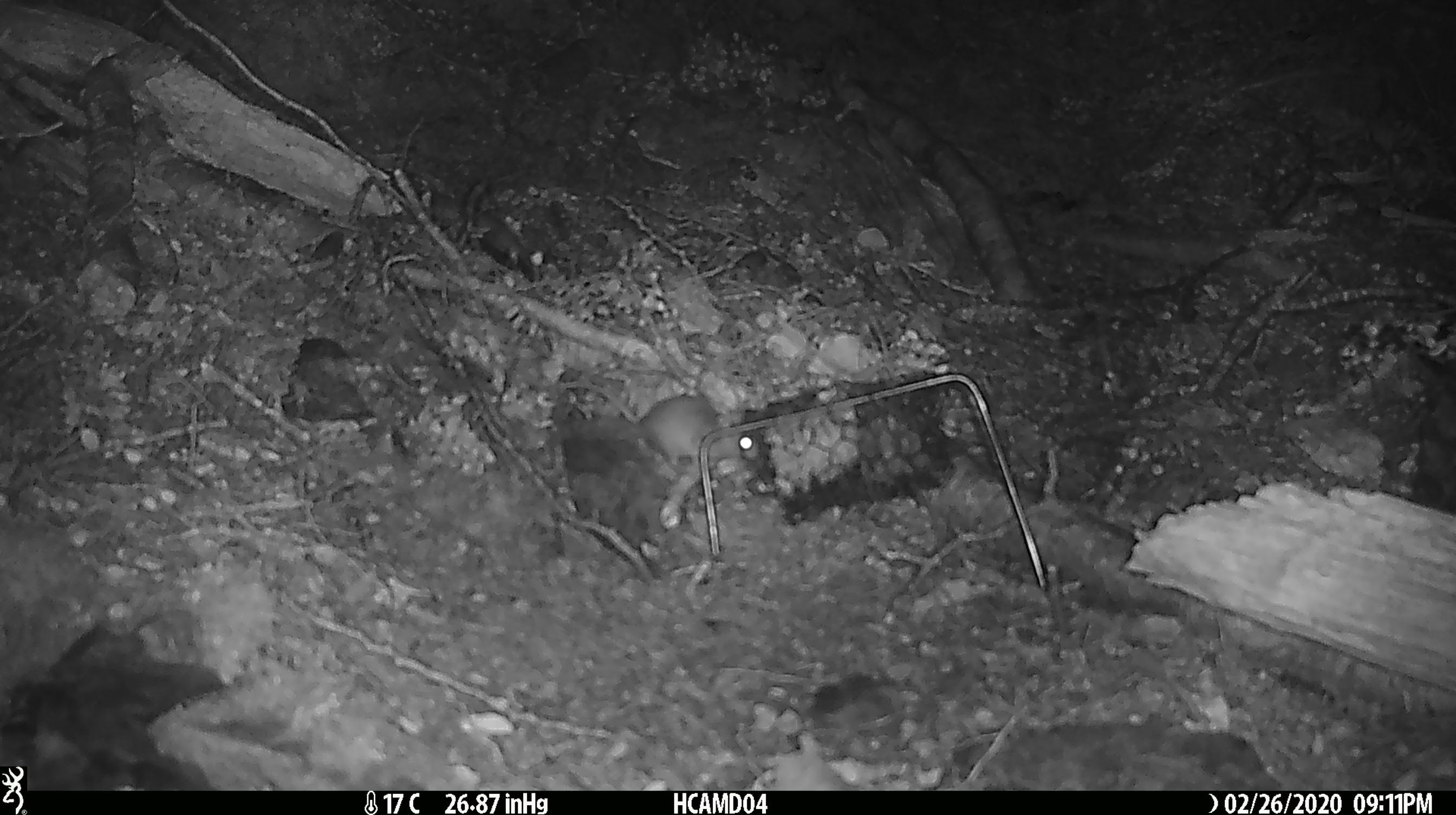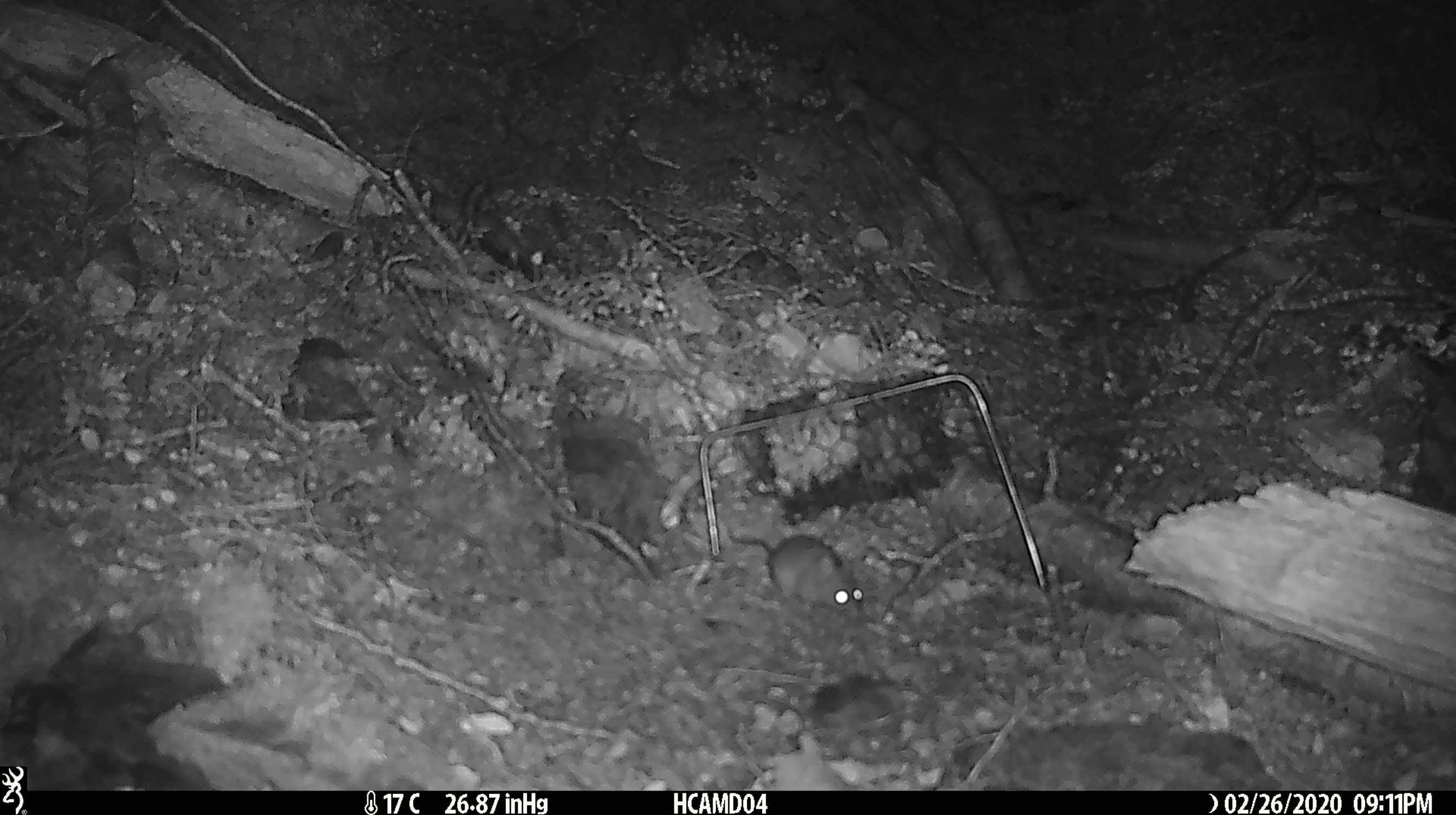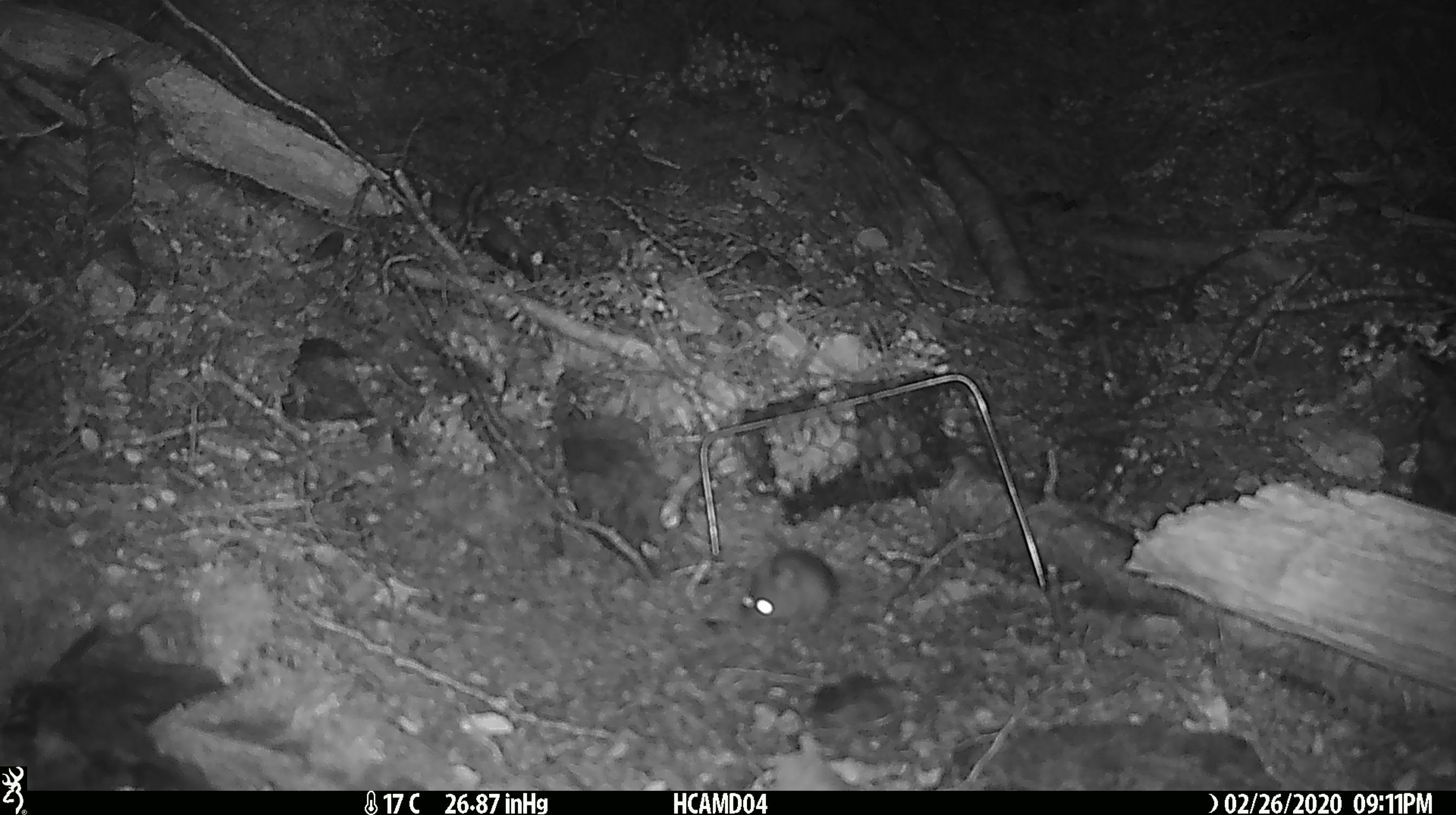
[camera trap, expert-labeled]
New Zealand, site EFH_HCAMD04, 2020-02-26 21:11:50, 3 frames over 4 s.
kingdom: Animalia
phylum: Chordata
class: Mammalia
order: Rodentia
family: Muridae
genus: Mus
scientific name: Mus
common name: mouse